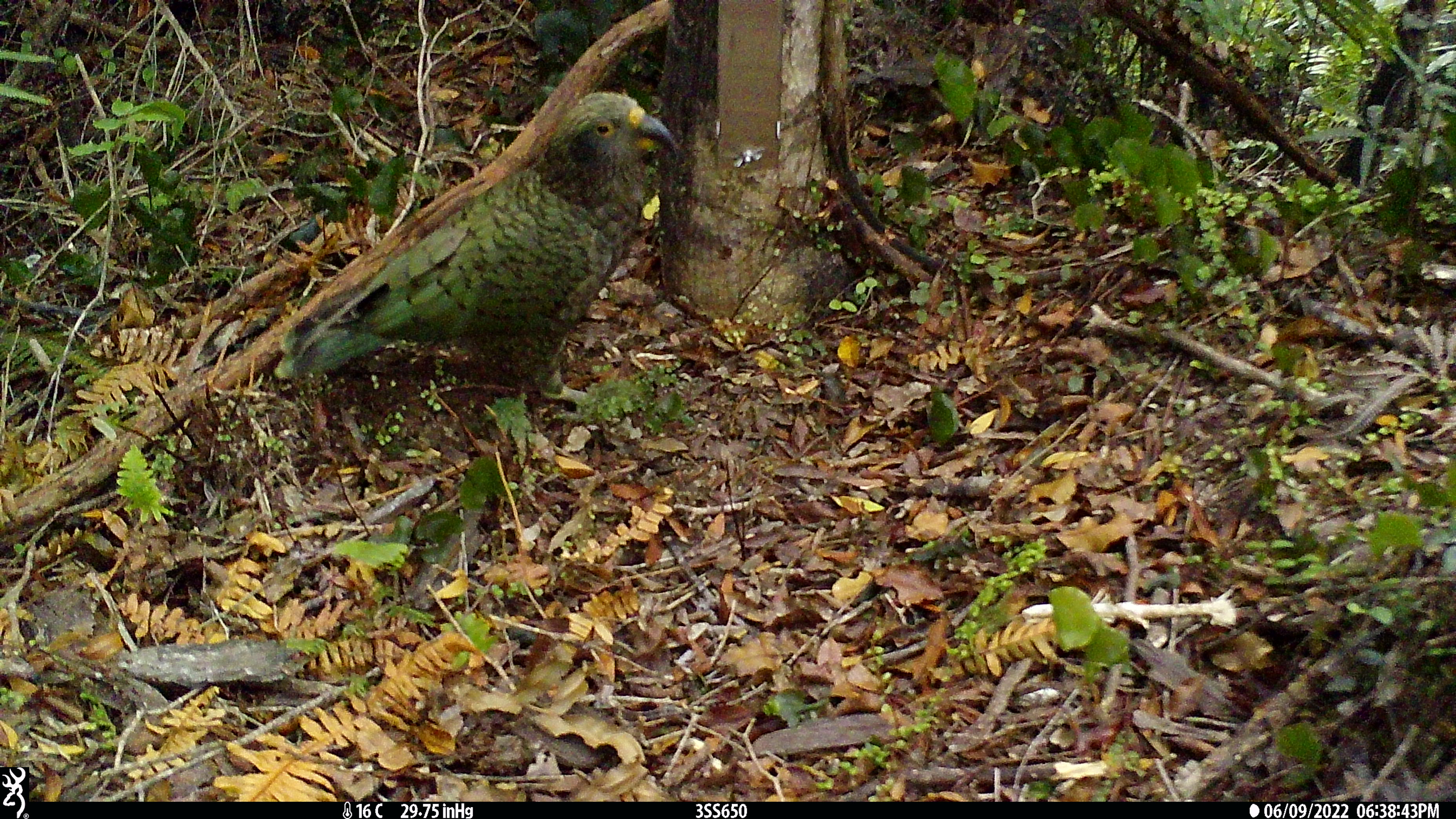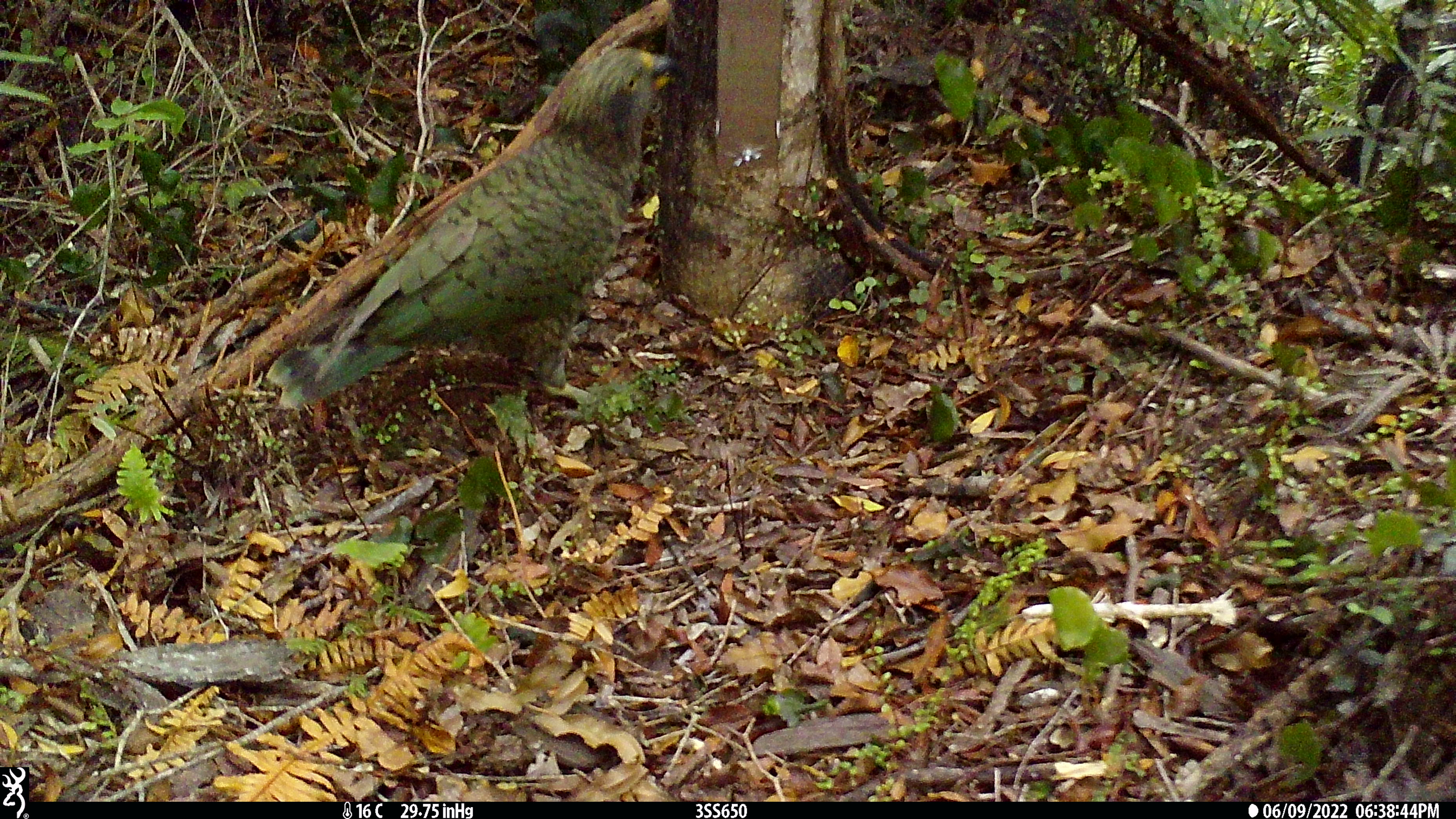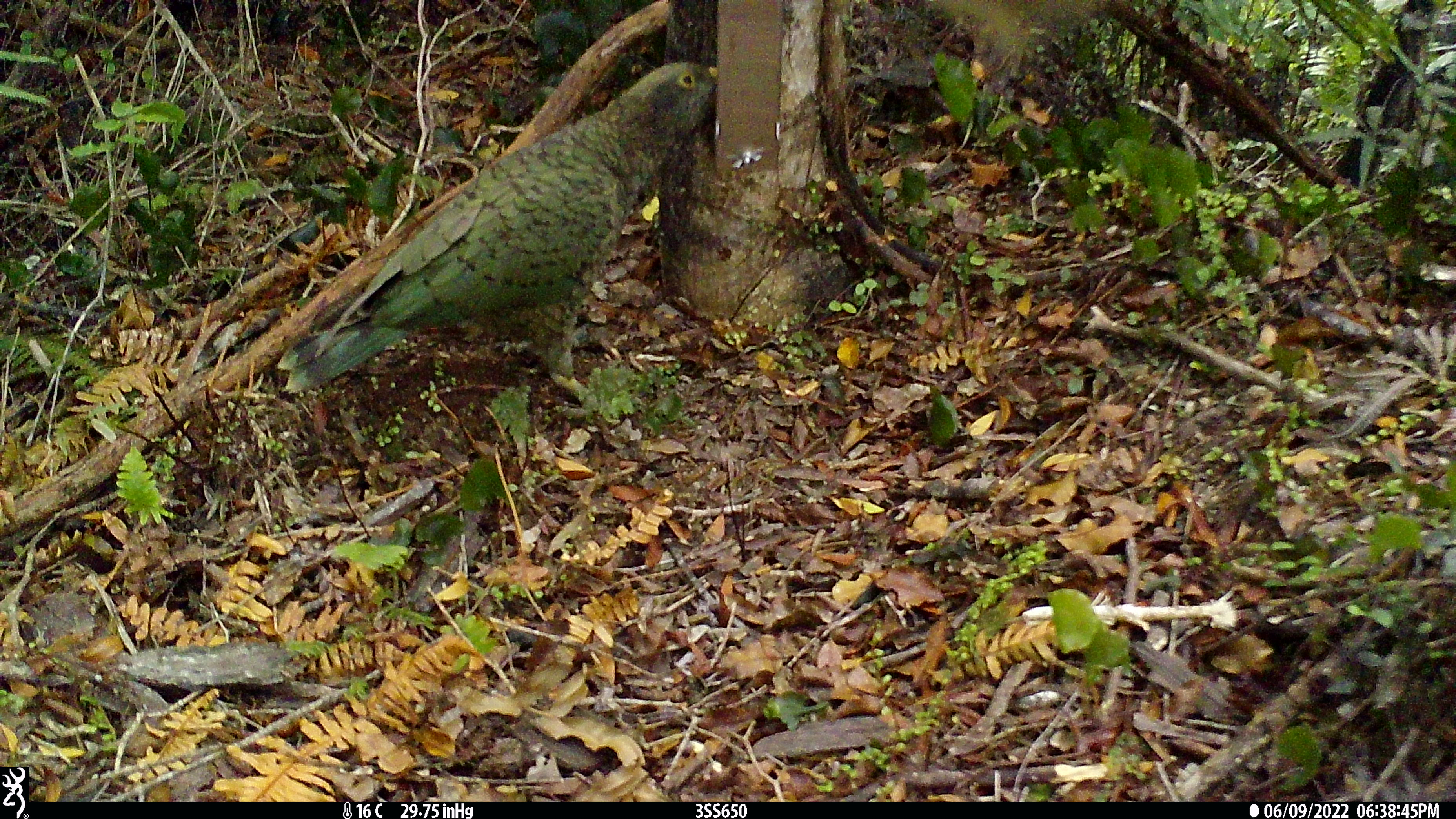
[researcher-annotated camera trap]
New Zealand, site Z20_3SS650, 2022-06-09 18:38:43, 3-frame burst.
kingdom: Animalia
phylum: Chordata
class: Aves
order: Psittaciformes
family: Strigopidae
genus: Nestor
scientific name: Nestor notabilis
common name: kea